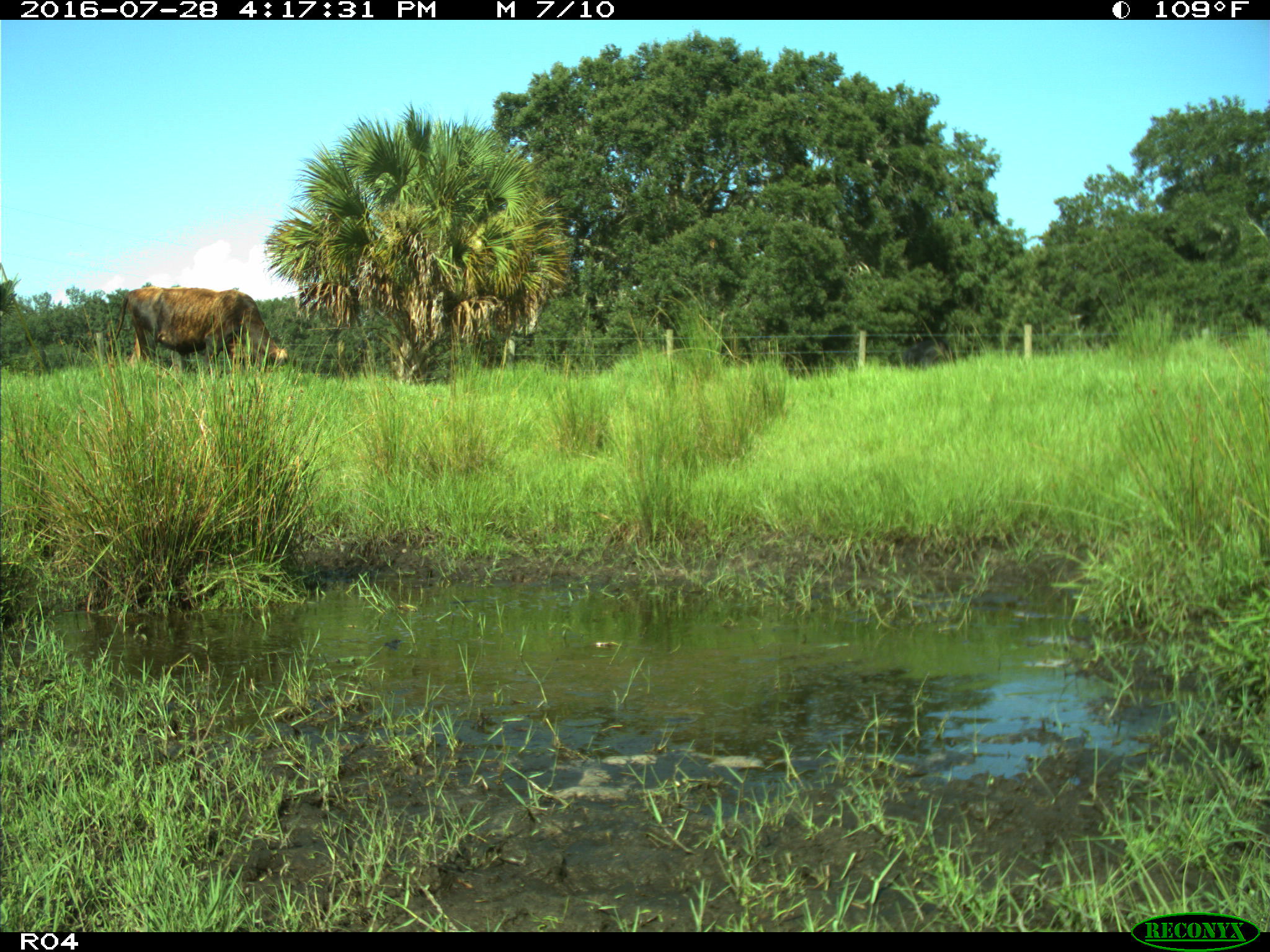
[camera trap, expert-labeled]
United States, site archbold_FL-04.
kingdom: Animalia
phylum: Chordata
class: Mammalia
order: Artiodactyla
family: Bovidae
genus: Bos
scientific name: Bos taurus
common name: domestic cow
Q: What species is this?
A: Bos taurus (domestic cow).